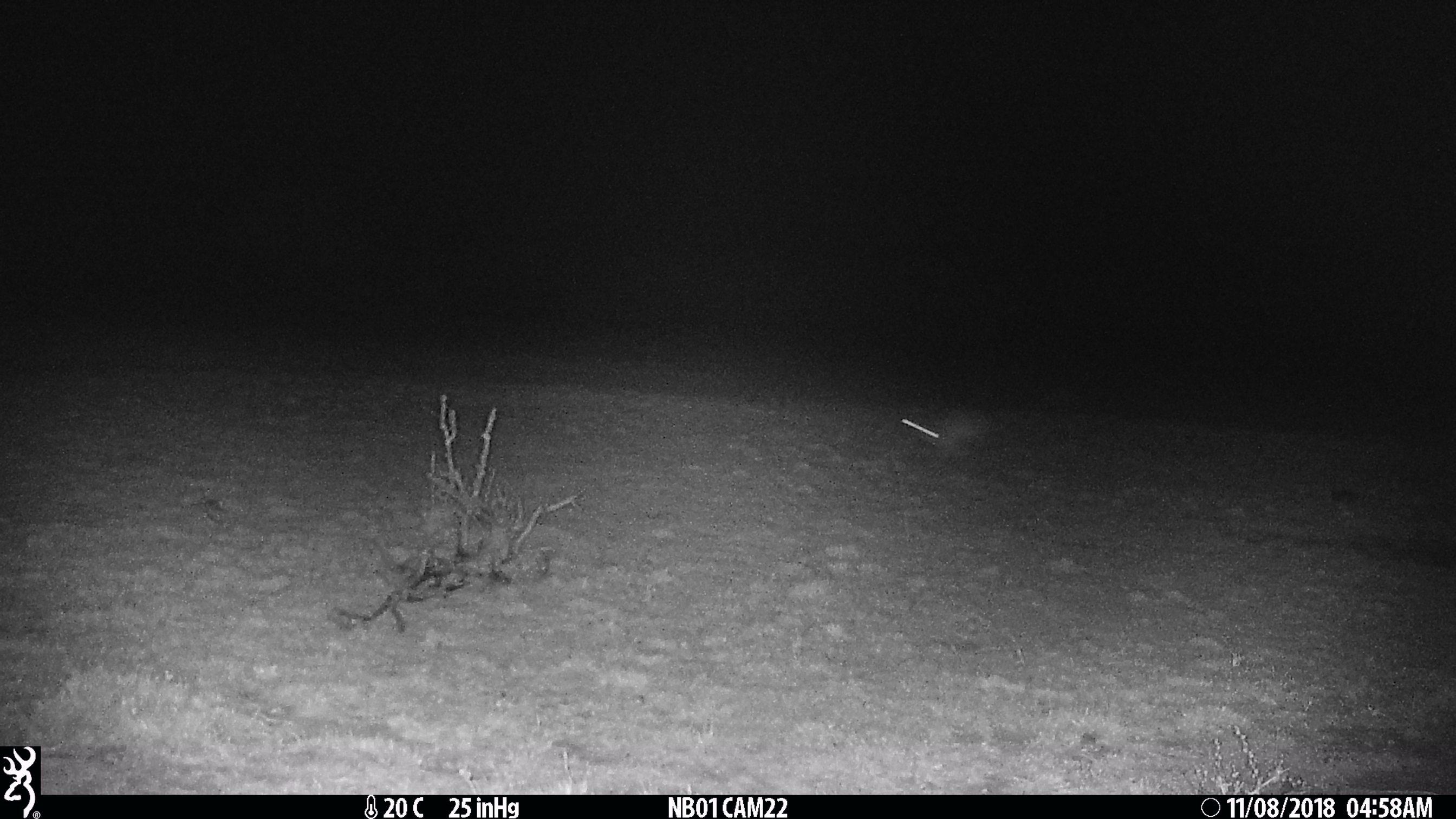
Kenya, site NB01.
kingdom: Animalia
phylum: Chordata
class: Mammalia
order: Lagomorpha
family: Leporidae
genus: Lepus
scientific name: Lepus capensis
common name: cape hare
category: hare